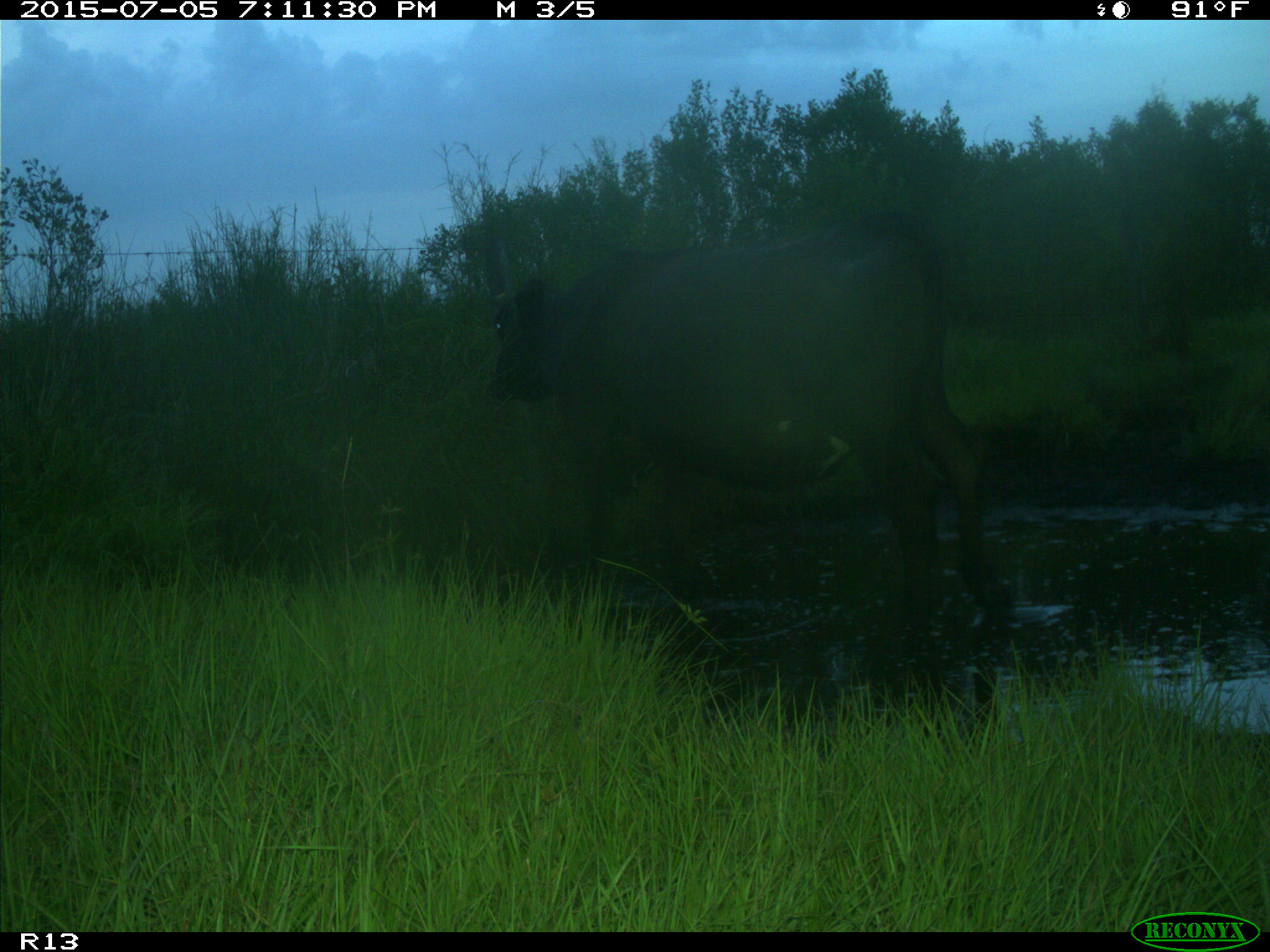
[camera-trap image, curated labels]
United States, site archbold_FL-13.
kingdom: Animalia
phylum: Chordata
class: Mammalia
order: Artiodactyla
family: Bovidae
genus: Bos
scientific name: Bos taurus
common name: domestic cow